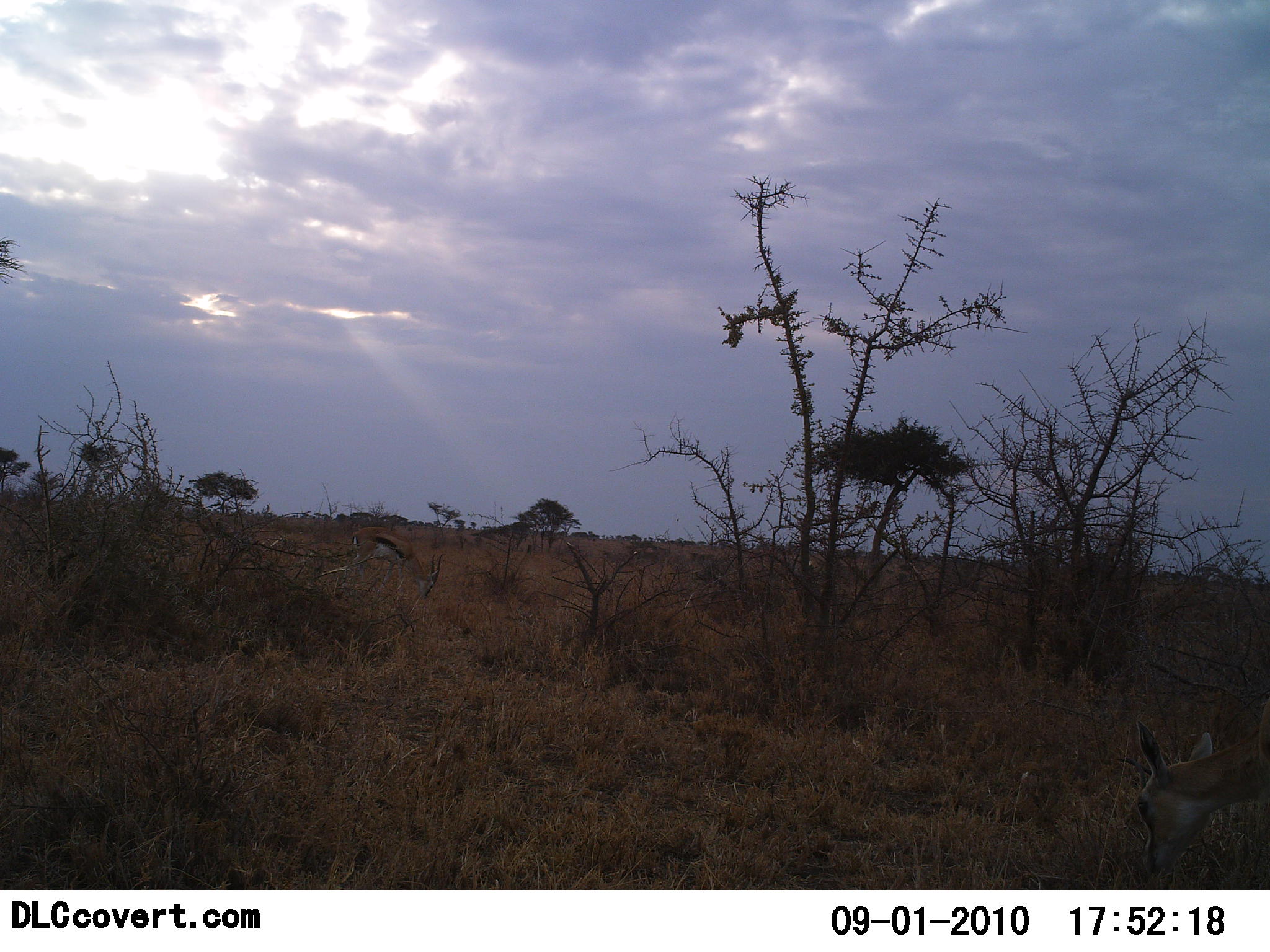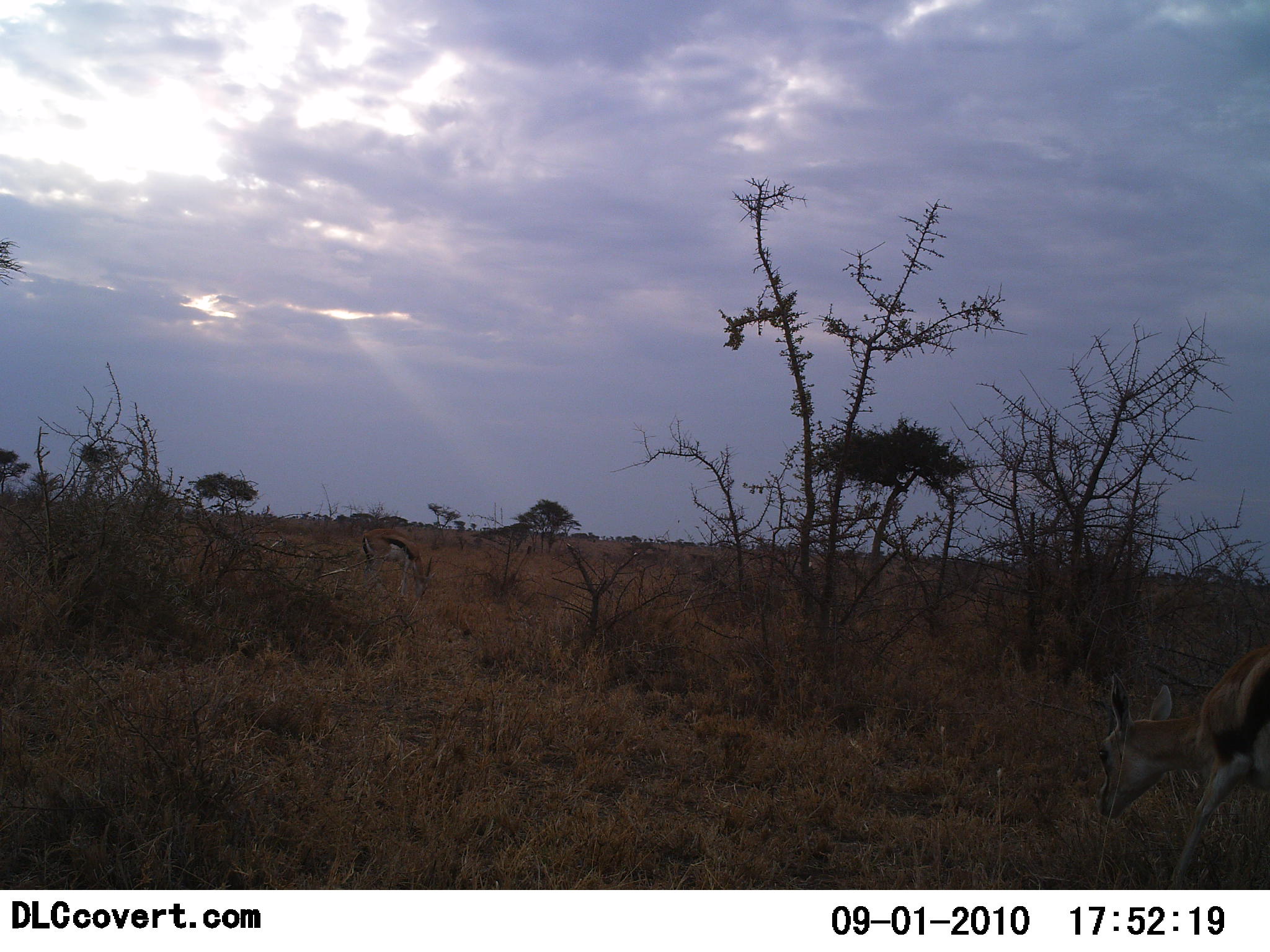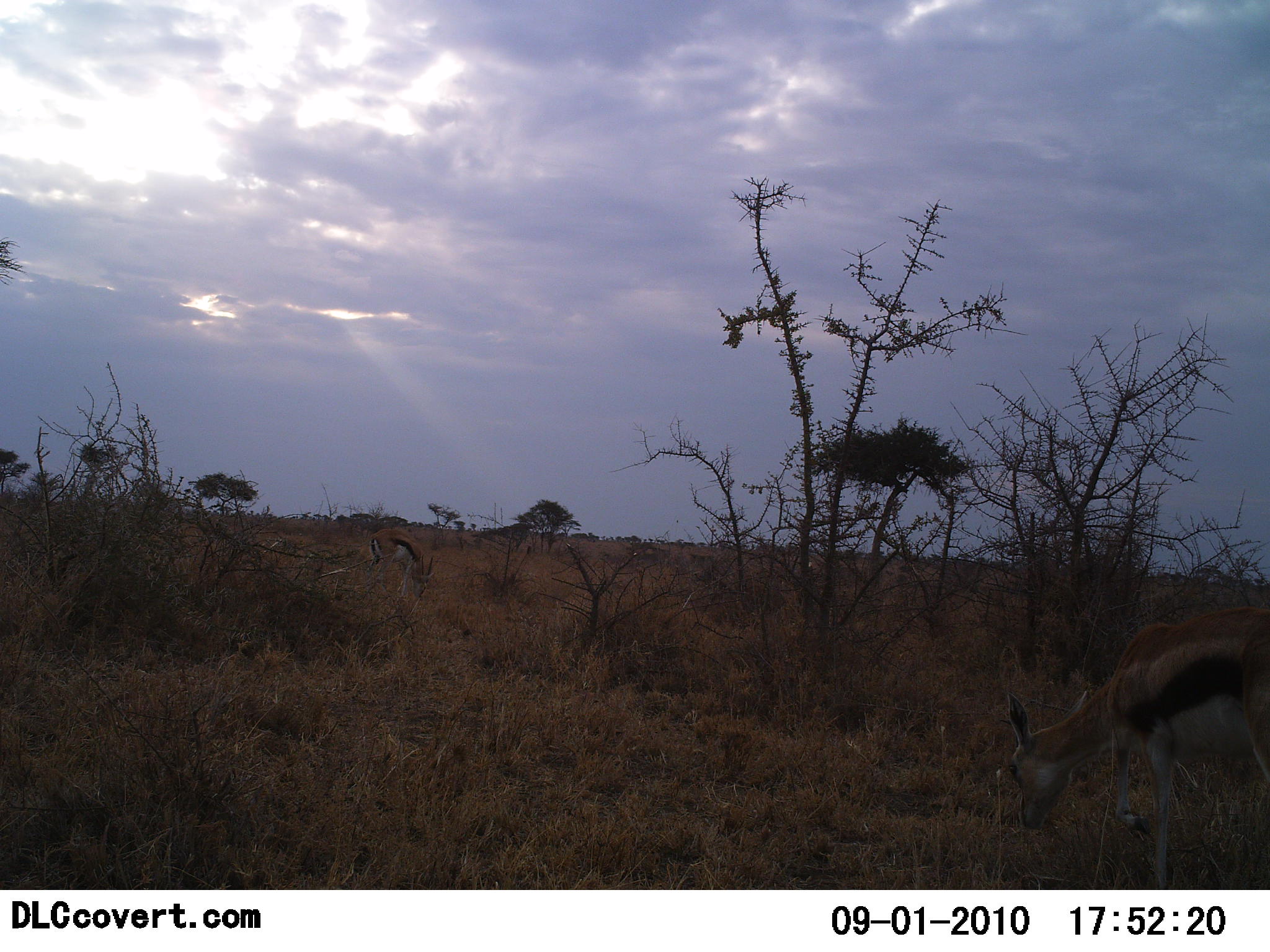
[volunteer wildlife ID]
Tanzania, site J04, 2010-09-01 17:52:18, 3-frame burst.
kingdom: Animalia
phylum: Chordata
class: Mammalia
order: Artiodactyla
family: Bovidae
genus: Eudorcas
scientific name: Eudorcas thomsonii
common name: thomson's gazelle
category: gazellethomsons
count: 2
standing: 33%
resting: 0%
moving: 52%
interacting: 0%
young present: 0%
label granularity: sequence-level